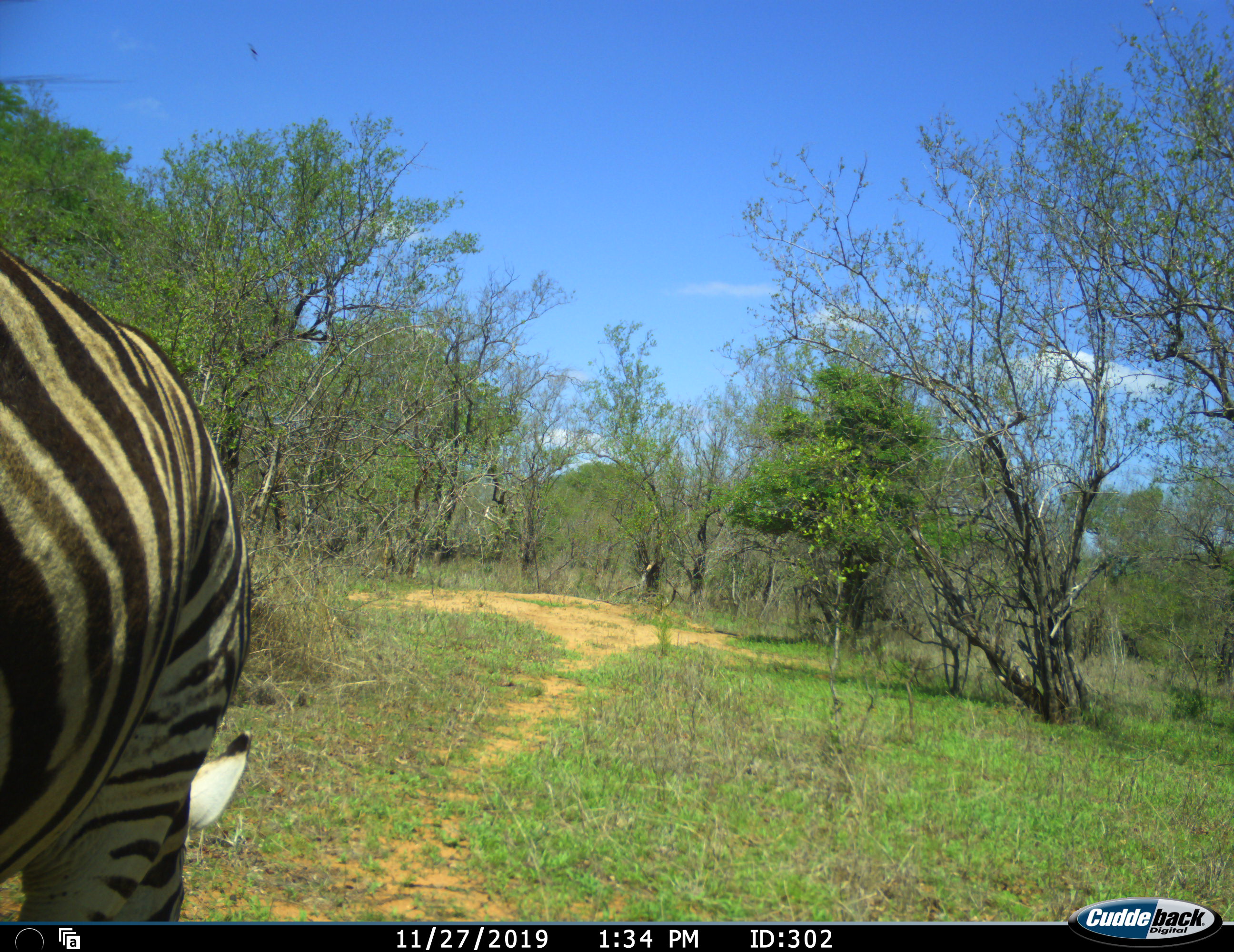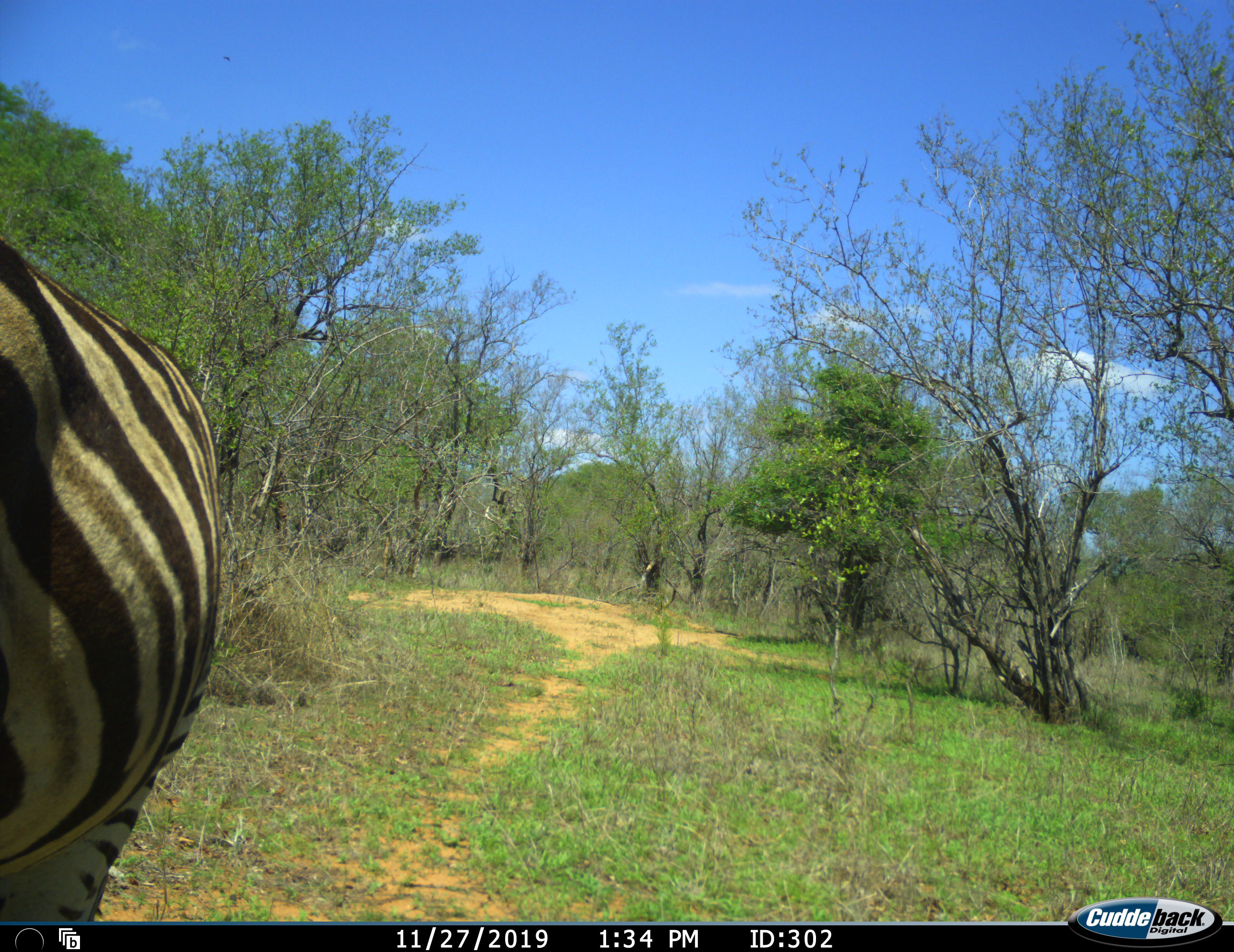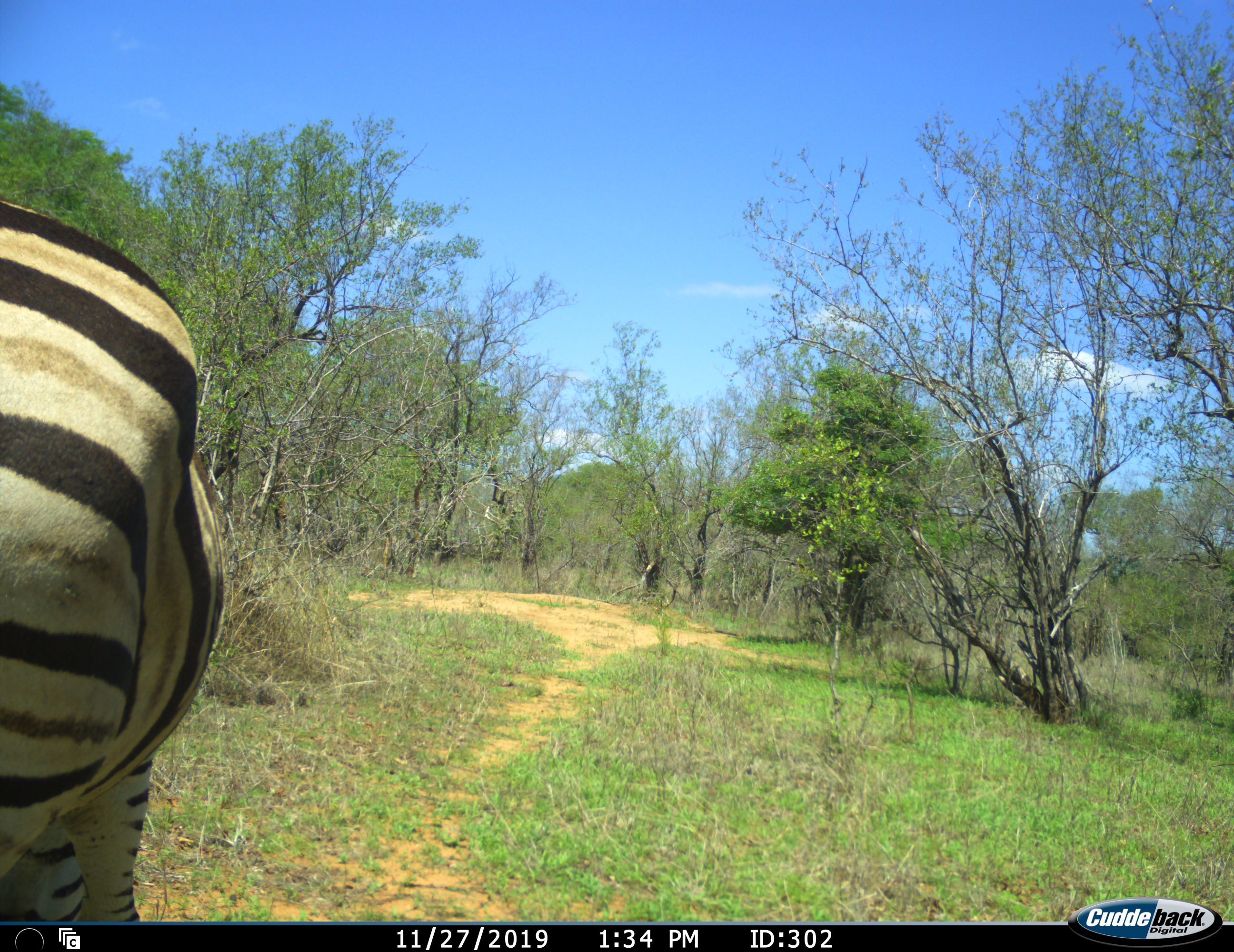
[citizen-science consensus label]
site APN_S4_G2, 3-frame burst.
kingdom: Animalia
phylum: Chordata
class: Mammalia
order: Perissodactyla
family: Equidae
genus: Equus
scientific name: Equus quagga burchellii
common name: burchell's zebra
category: zebraburchells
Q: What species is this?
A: Zebraburchells (burchell's zebra) (Equus quagga burchellii).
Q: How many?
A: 1.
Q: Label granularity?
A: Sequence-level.